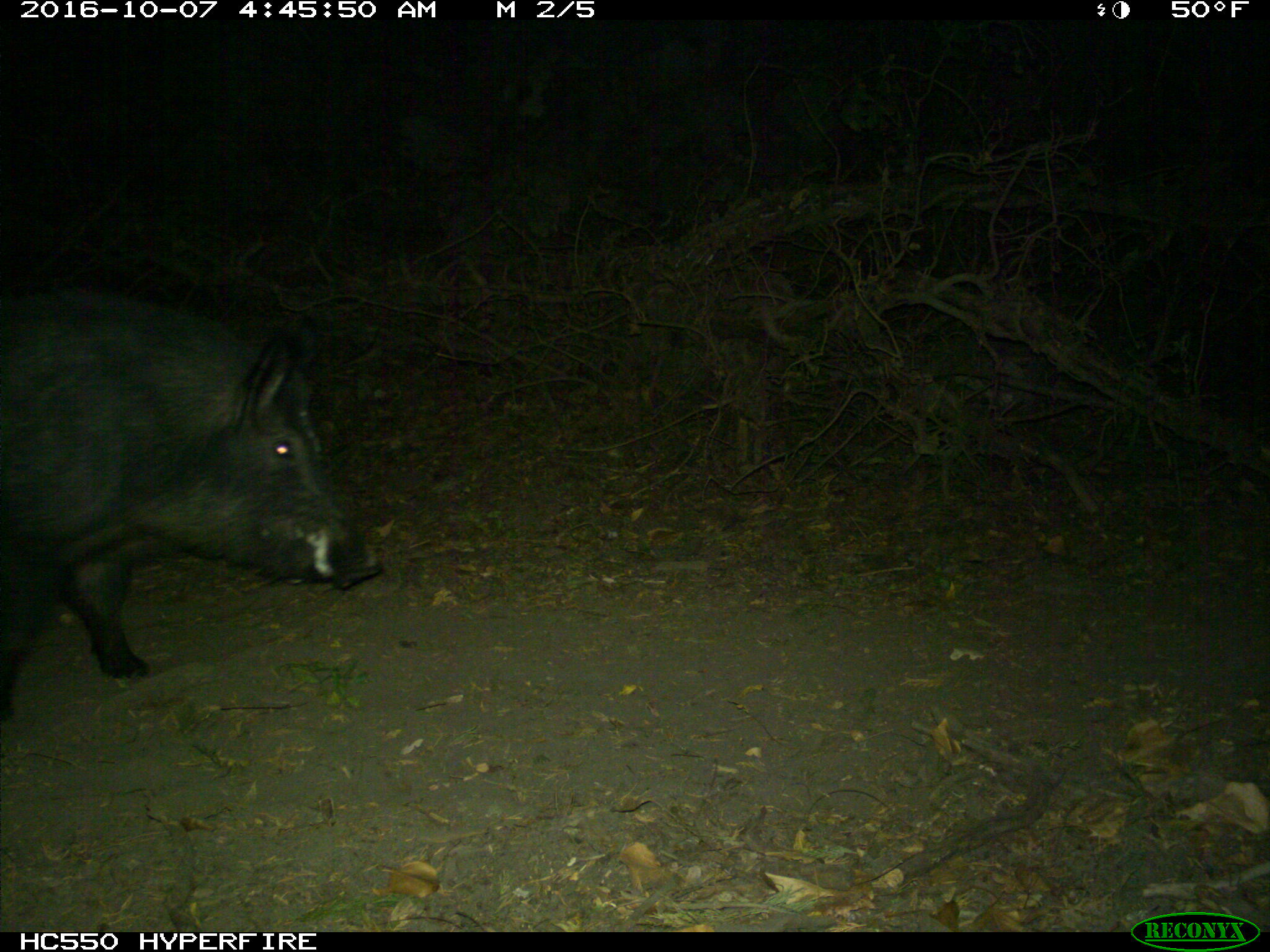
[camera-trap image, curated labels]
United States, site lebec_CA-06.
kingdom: Animalia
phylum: Chordata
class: Mammalia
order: Artiodactyla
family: Suidae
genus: Sus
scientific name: Sus scrofa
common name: wild boar